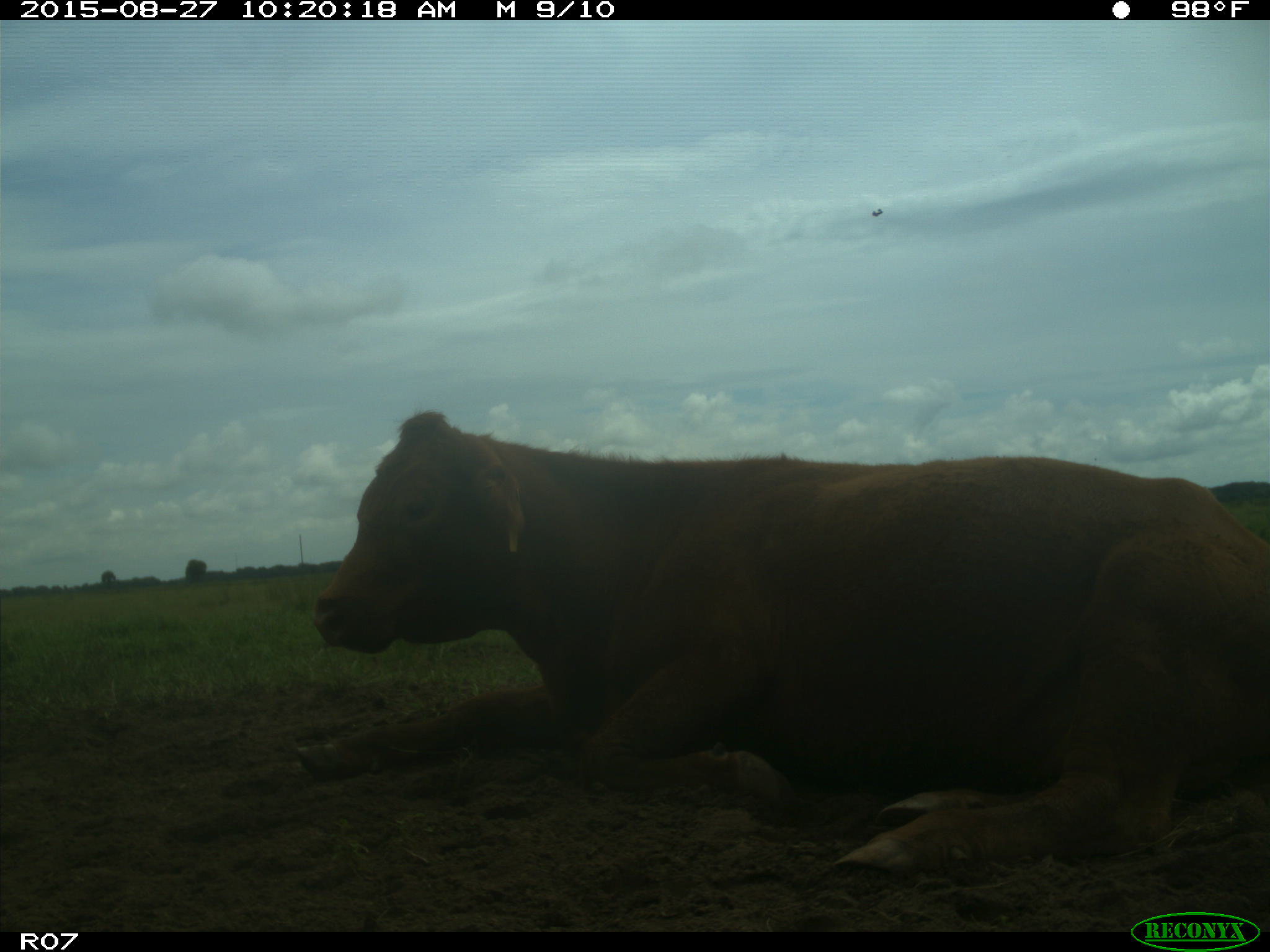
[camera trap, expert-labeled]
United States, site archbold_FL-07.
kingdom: Animalia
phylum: Chordata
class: Mammalia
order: Artiodactyla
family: Bovidae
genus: Bos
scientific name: Bos taurus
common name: domestic cow